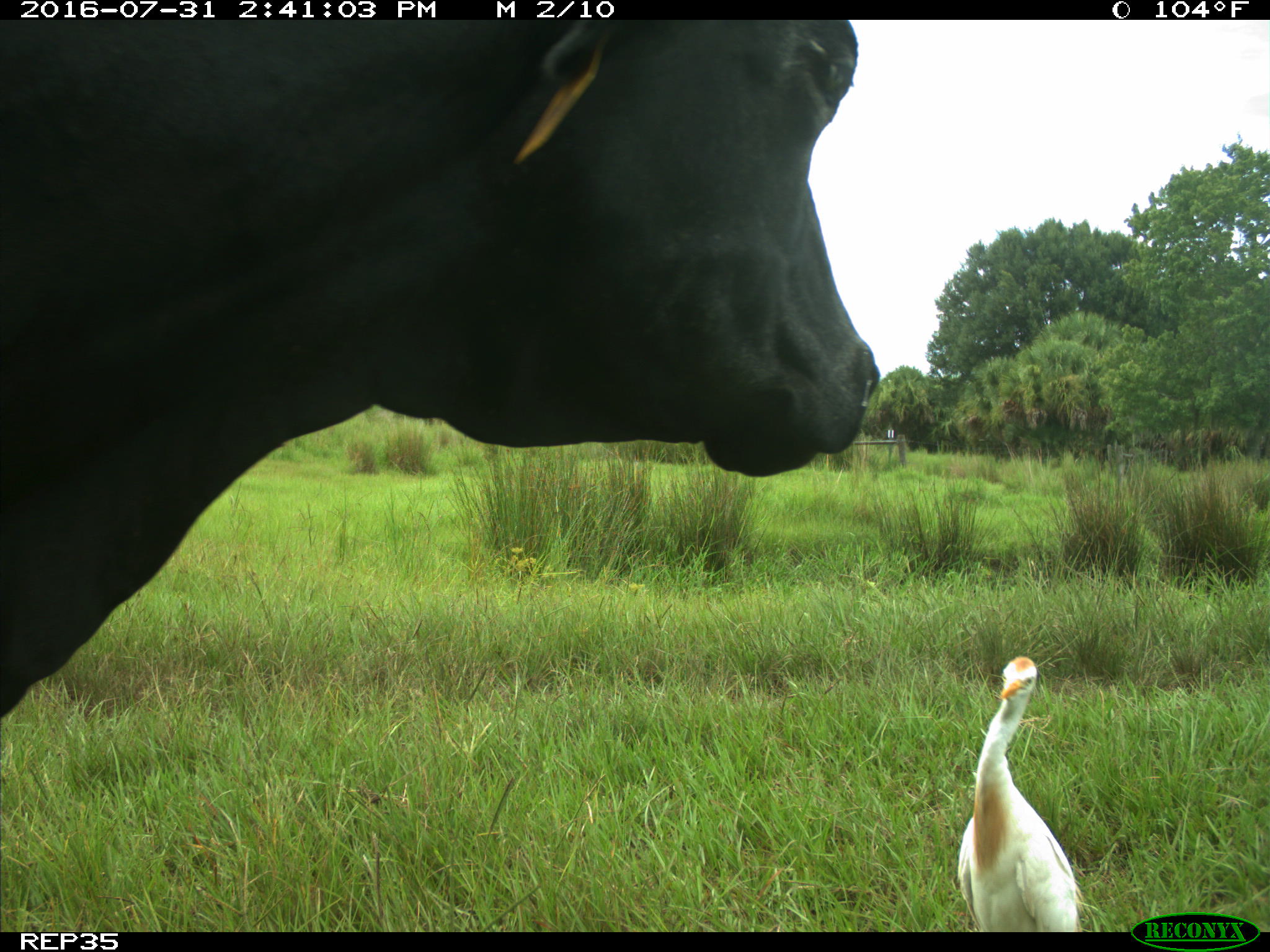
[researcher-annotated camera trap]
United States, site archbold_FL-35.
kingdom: Animalia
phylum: Chordata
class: Mammalia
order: Artiodactyla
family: Bovidae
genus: Bos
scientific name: Bos taurus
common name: domestic cow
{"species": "Bos taurus (domestic cow)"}